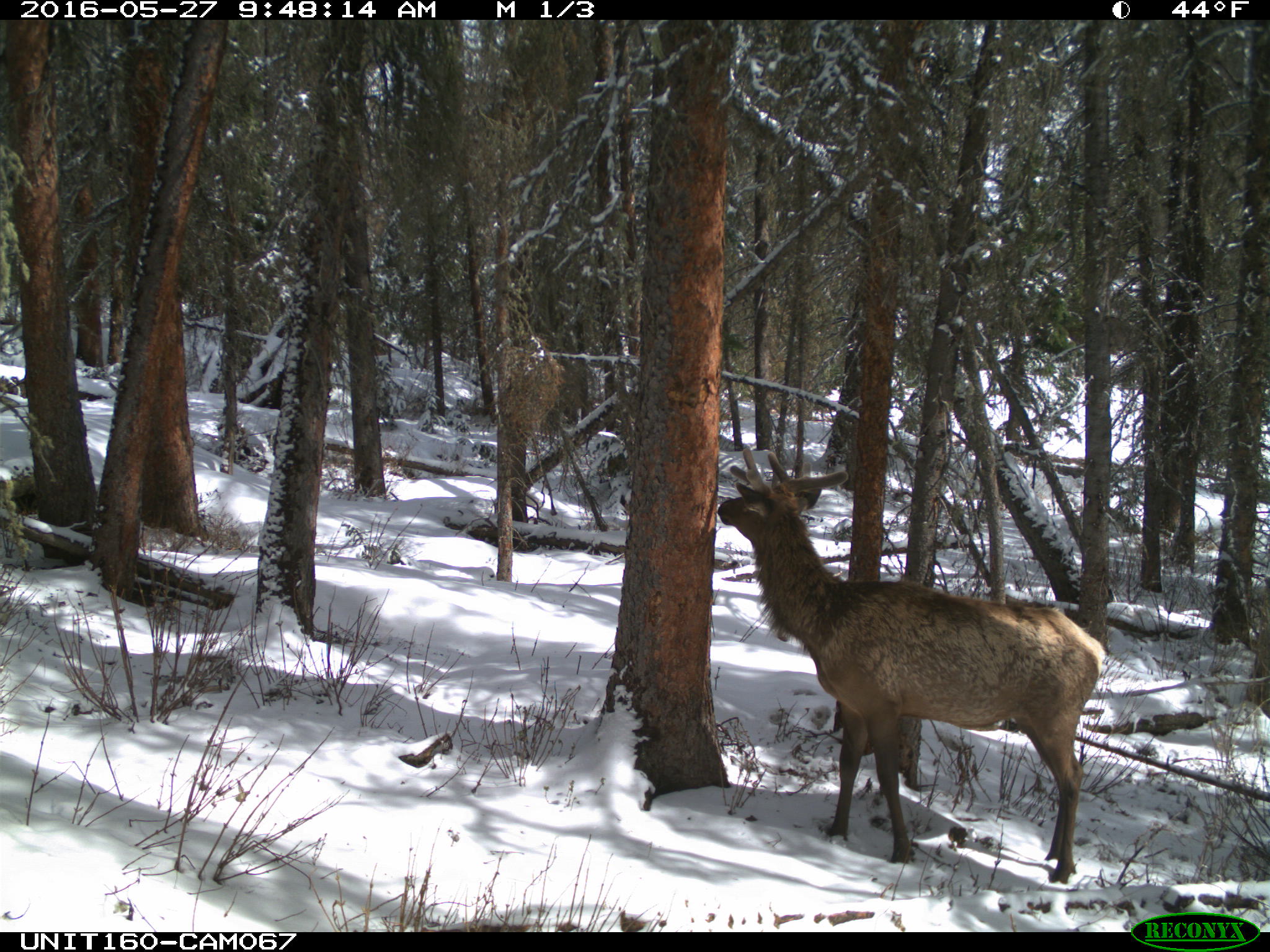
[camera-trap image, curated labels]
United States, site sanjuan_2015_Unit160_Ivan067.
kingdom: Animalia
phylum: Chordata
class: Mammalia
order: Artiodactyla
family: Cervidae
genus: Cervus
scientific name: Cervus elaphus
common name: red deer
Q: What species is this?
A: Cervus elaphus (red deer).